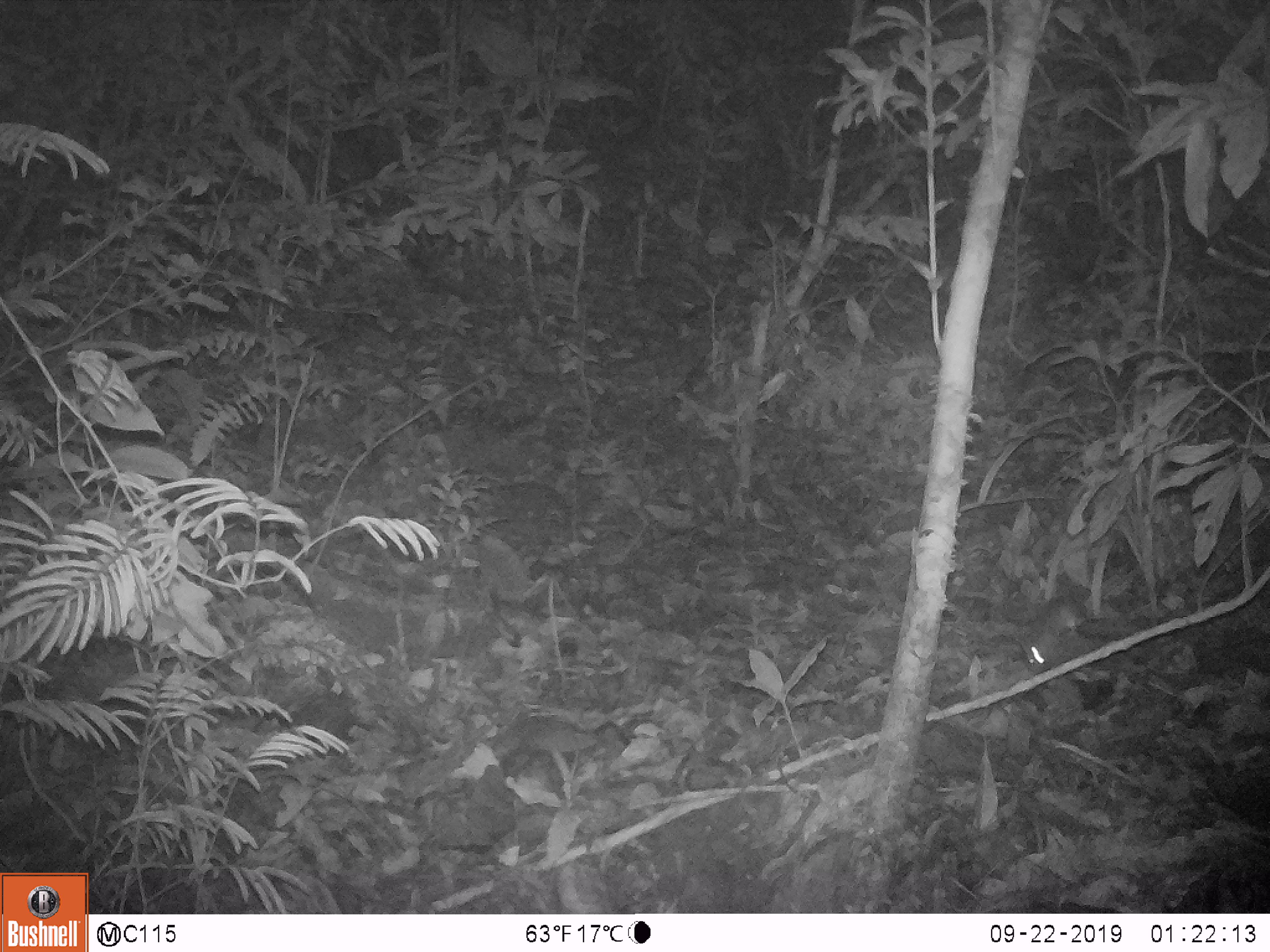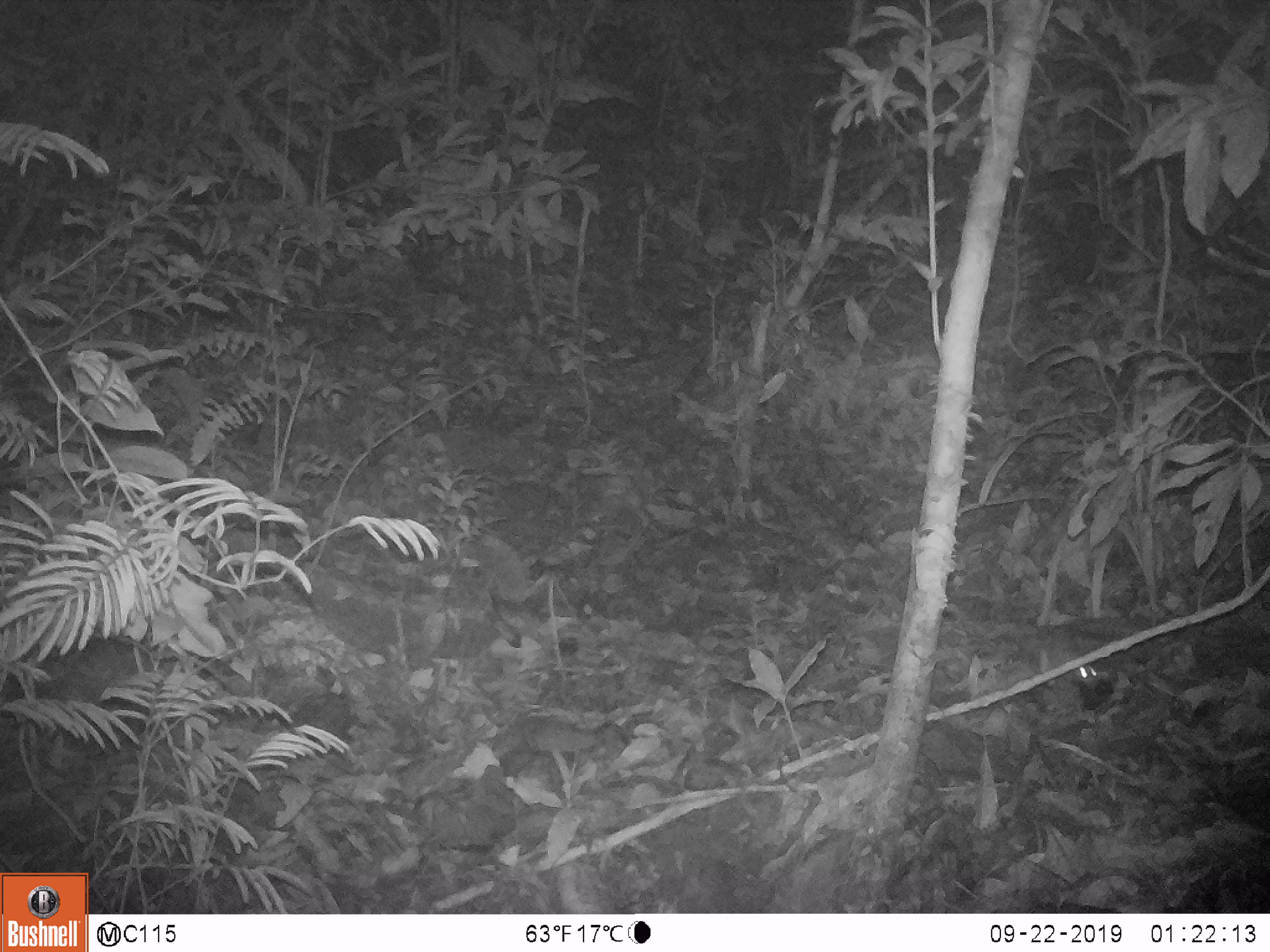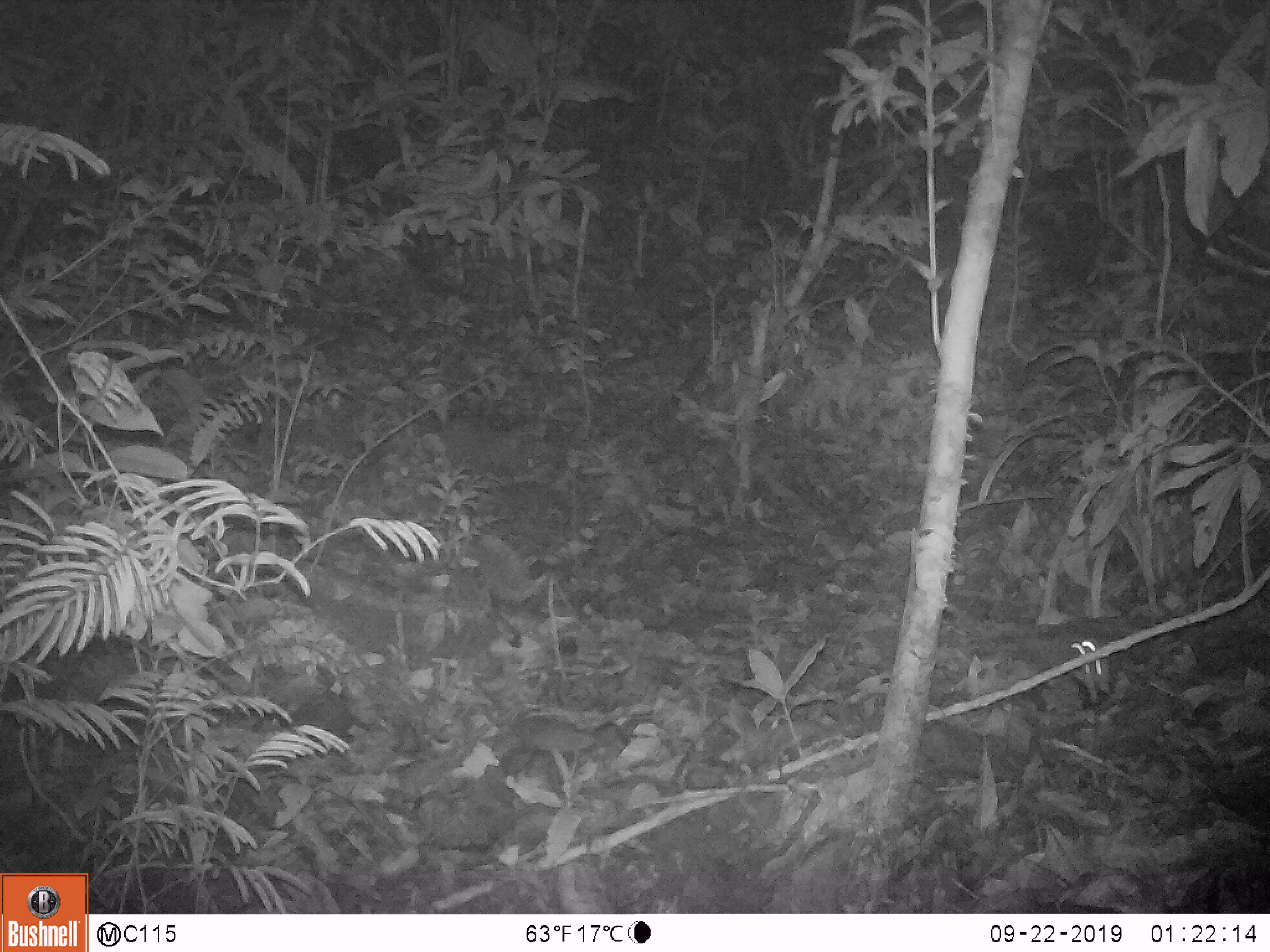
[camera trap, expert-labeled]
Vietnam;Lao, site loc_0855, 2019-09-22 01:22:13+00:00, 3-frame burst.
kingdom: Animalia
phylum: Chordata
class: Mammalia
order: Rodentia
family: Muridae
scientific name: Muridae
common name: old-world mice and rats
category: unidentified murid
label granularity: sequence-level